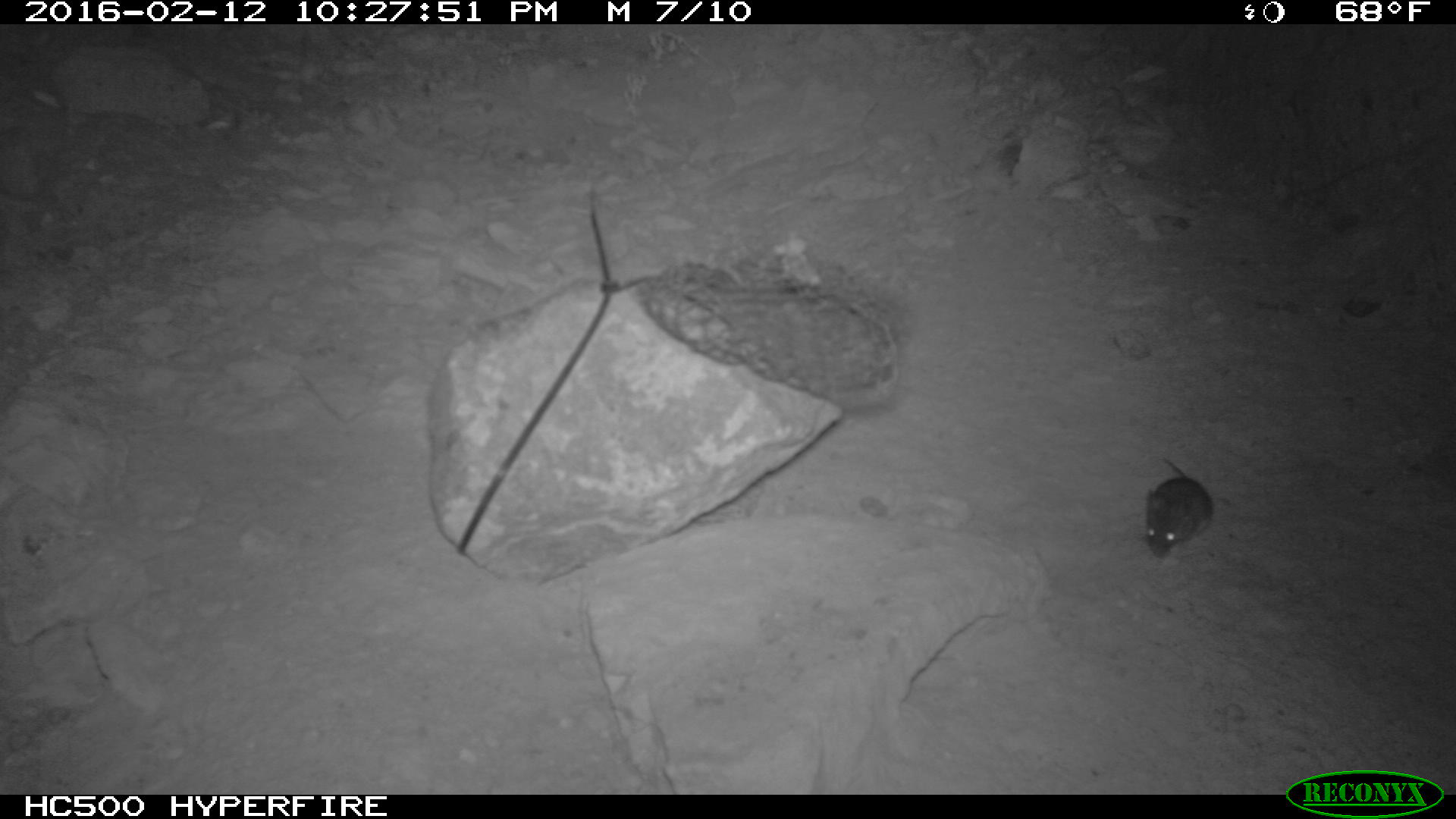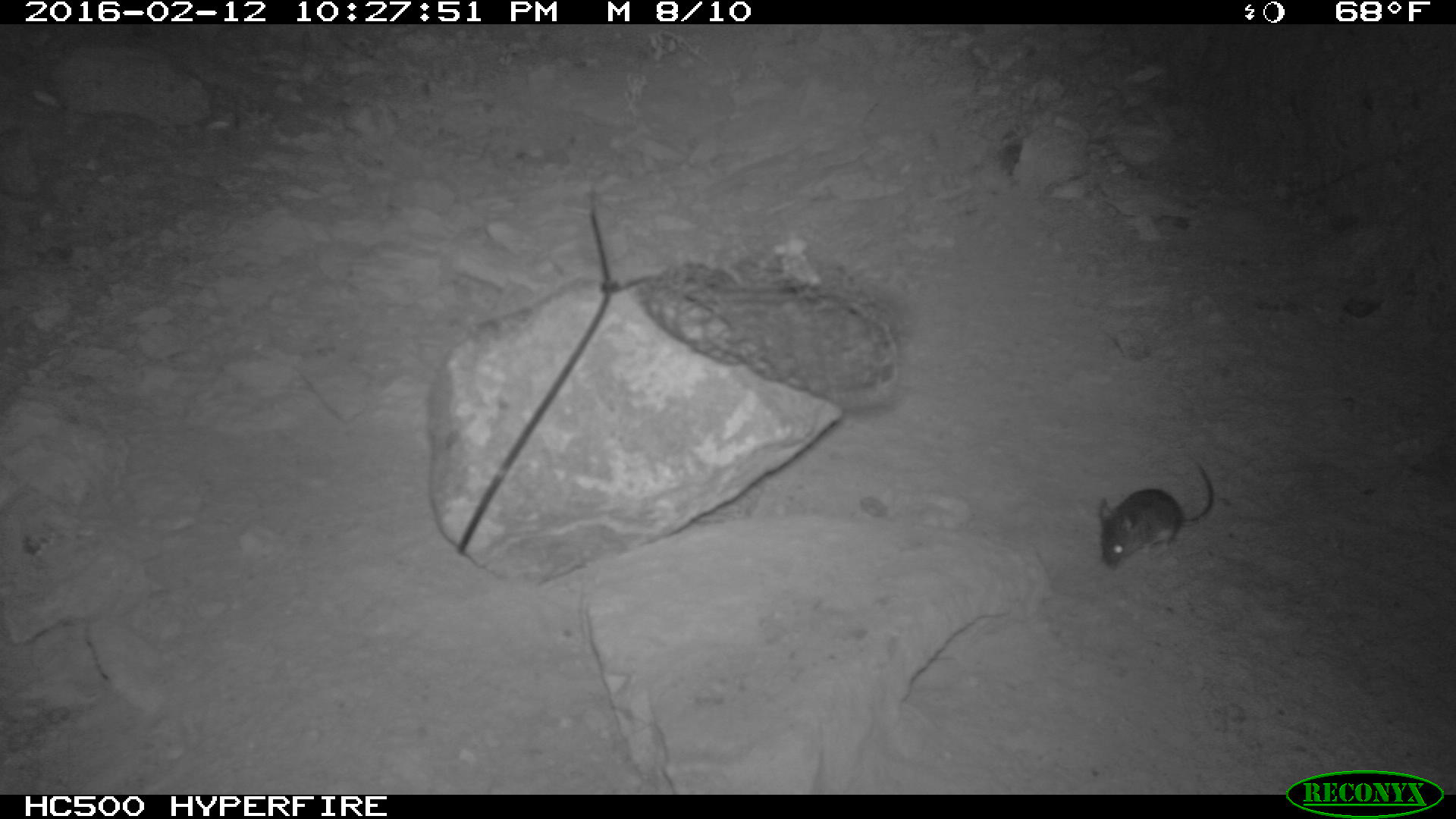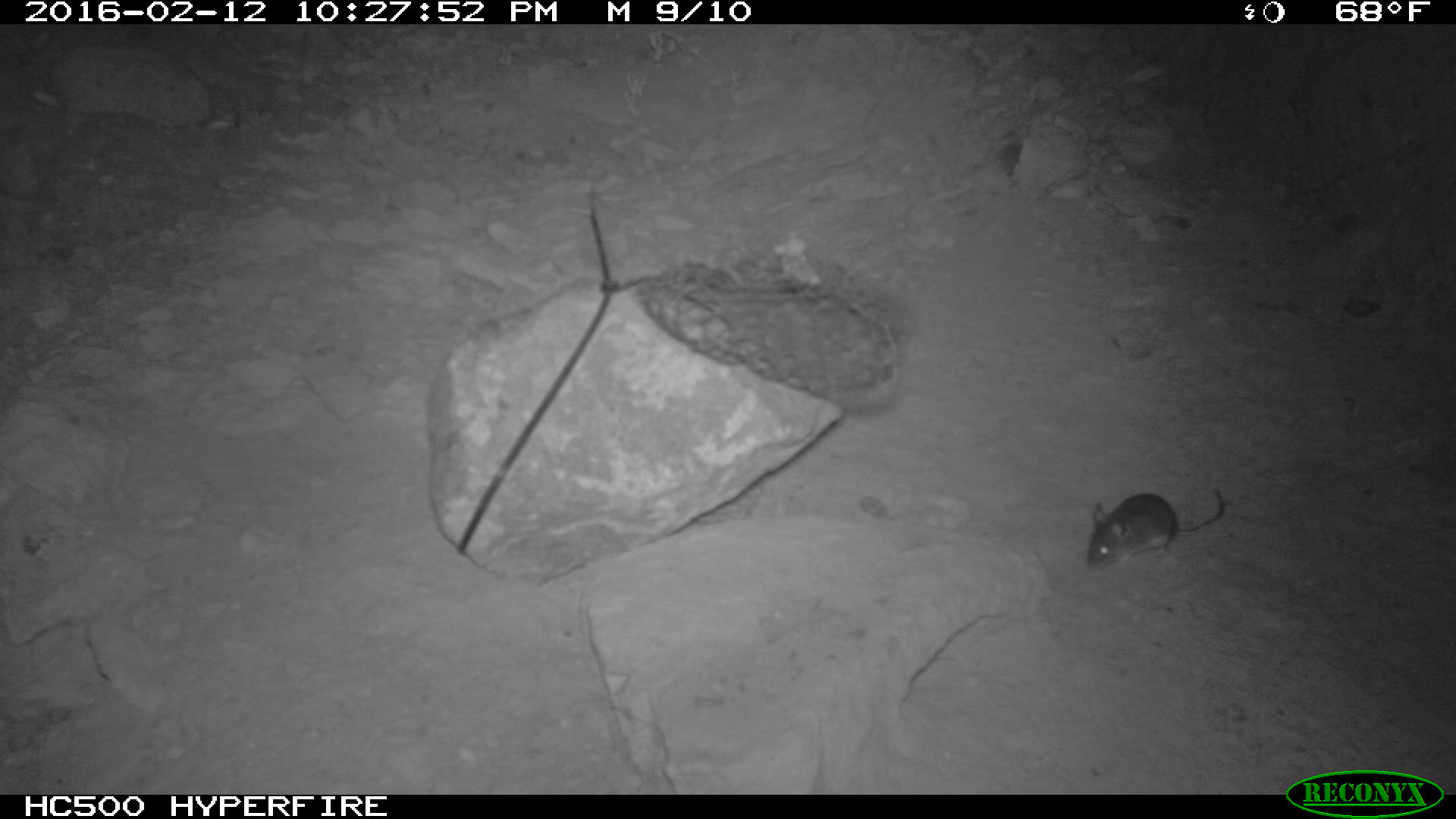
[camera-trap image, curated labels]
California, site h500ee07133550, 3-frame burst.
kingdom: Animalia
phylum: Chordata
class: Mammalia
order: Rodentia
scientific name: Rodentia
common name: rodent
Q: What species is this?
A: Rodent (Rodentia).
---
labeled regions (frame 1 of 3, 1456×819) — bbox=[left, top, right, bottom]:
rodent: bbox=[1145, 459, 1212, 560]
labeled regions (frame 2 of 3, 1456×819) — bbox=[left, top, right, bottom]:
rodent: bbox=[1098, 461, 1215, 567]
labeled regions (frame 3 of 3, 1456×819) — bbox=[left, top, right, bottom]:
rodent: bbox=[1087, 487, 1225, 570]